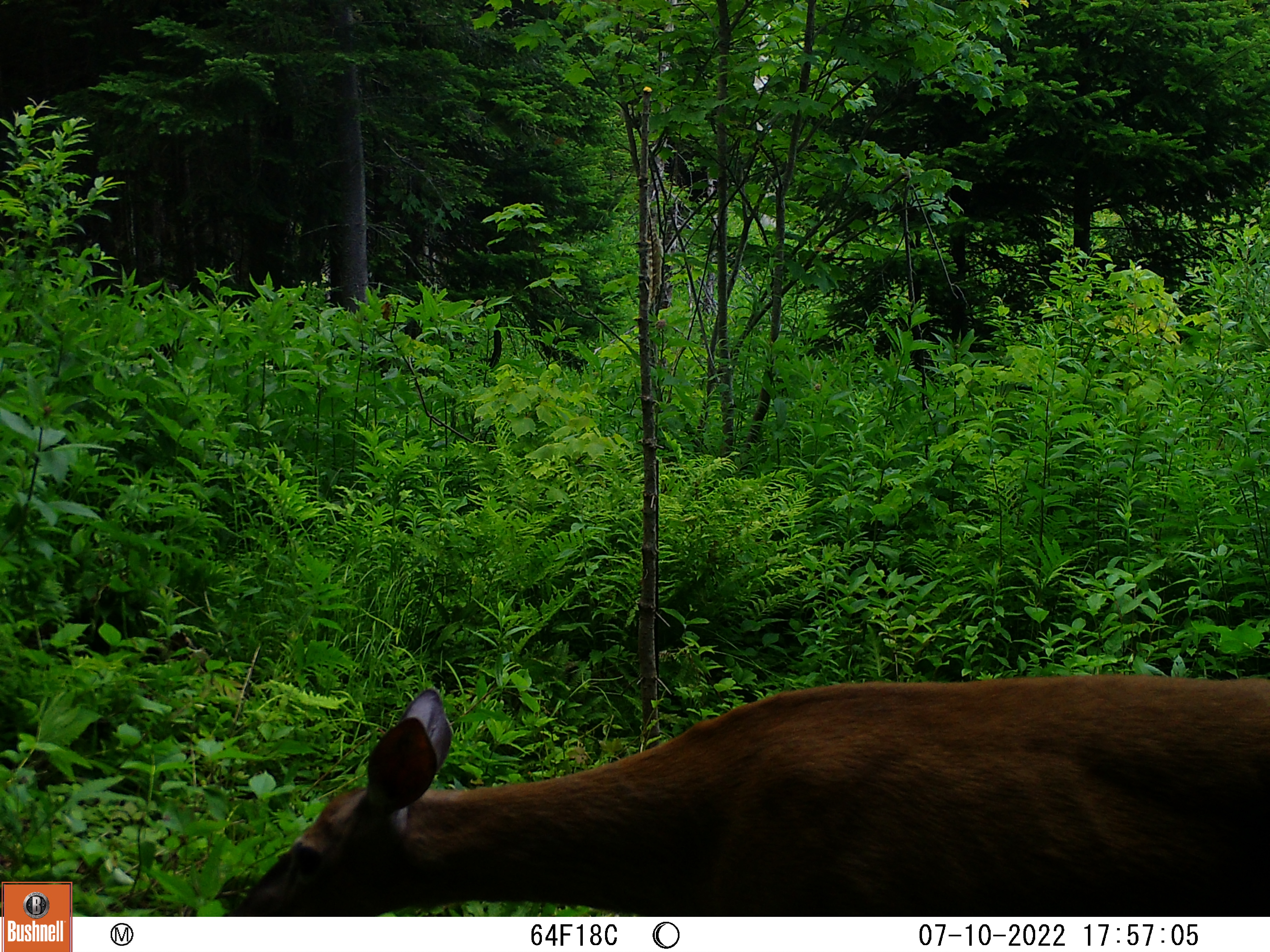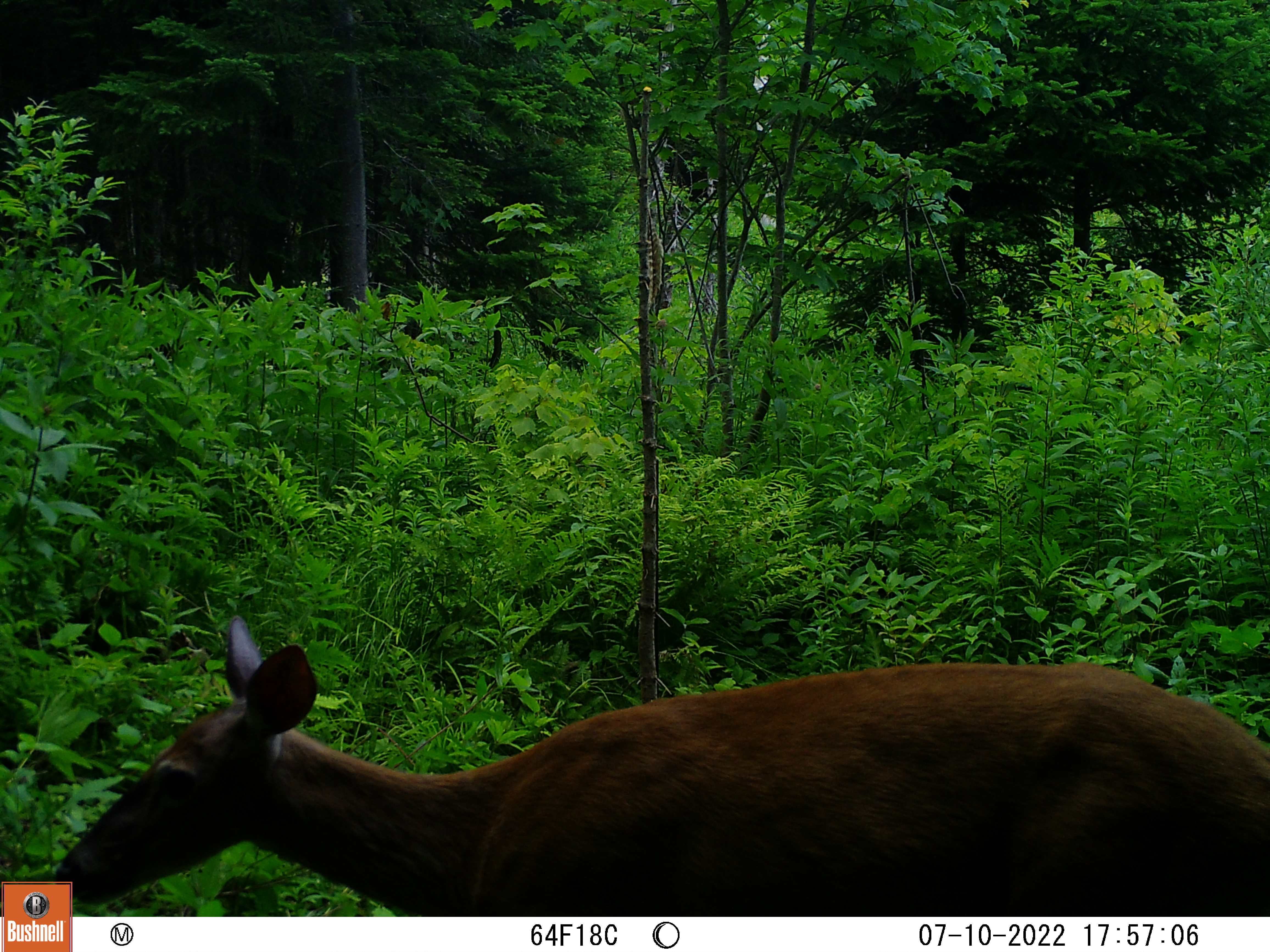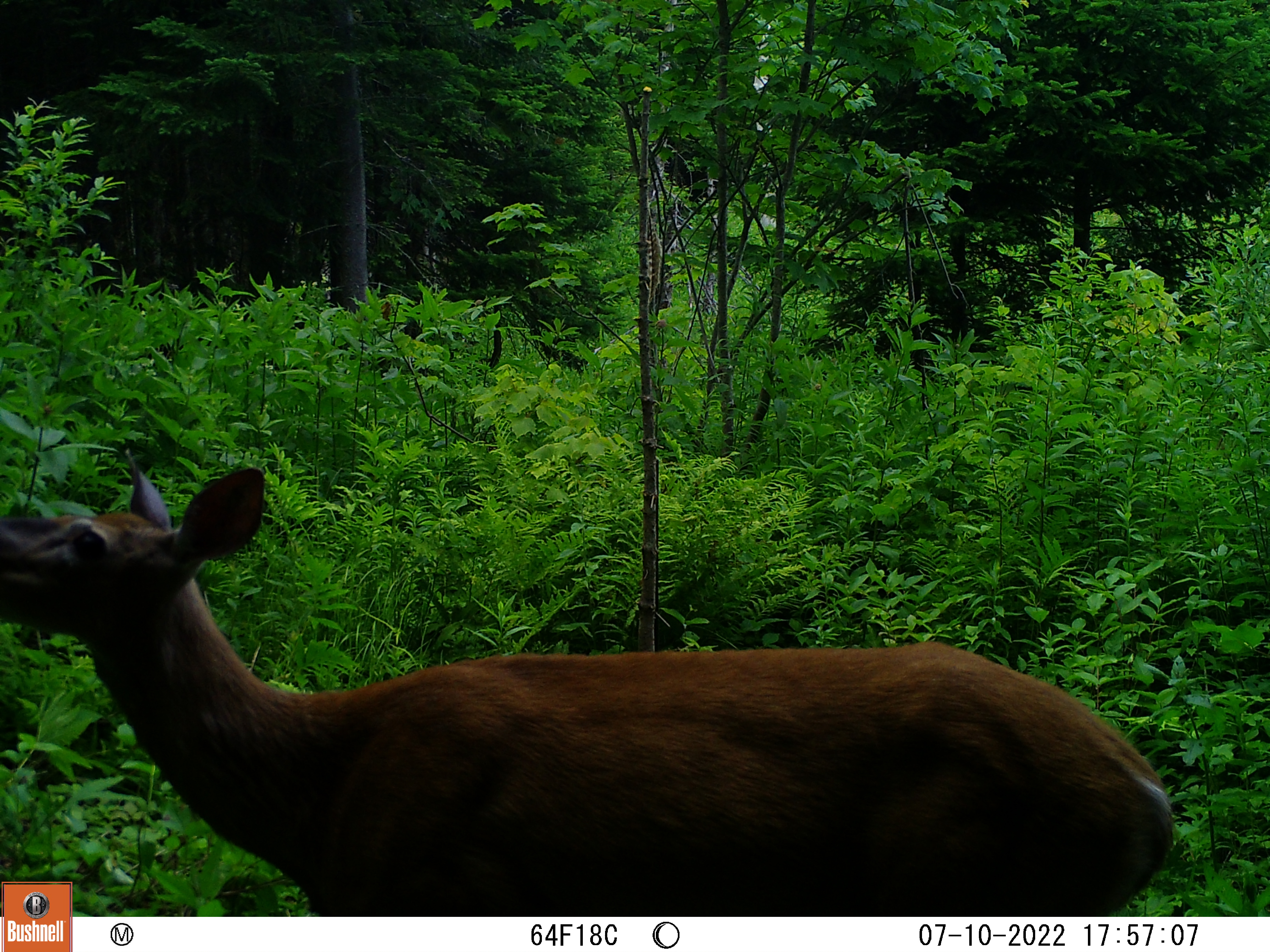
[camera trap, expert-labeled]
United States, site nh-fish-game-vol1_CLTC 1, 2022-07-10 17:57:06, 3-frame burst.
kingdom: Animalia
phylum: Chordata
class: Mammalia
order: Artiodactyla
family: Cervidae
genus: Odocoileus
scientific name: Odocoileus virginianus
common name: white-tailed deer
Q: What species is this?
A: White-tailed deer (Odocoileus virginianus).